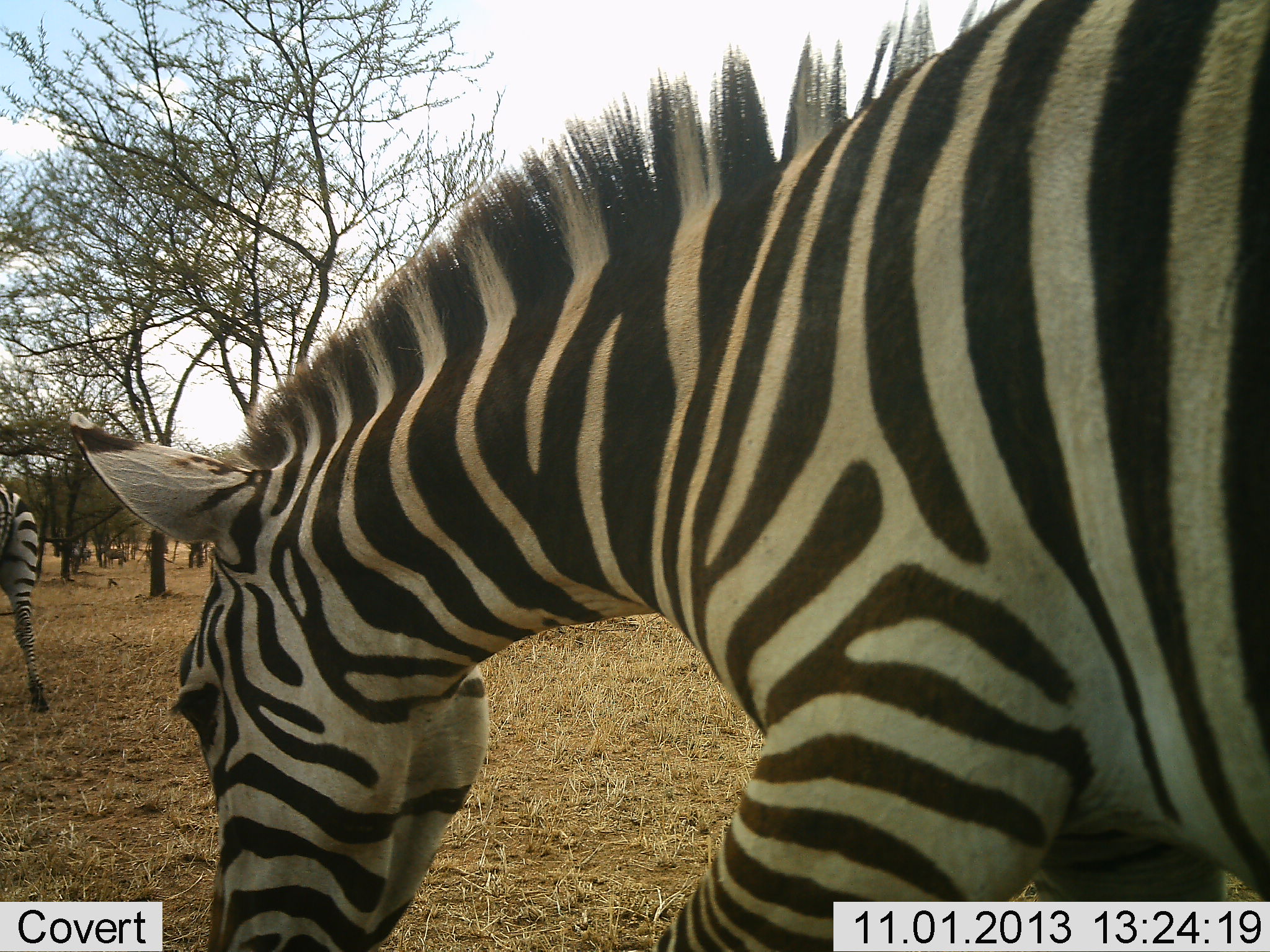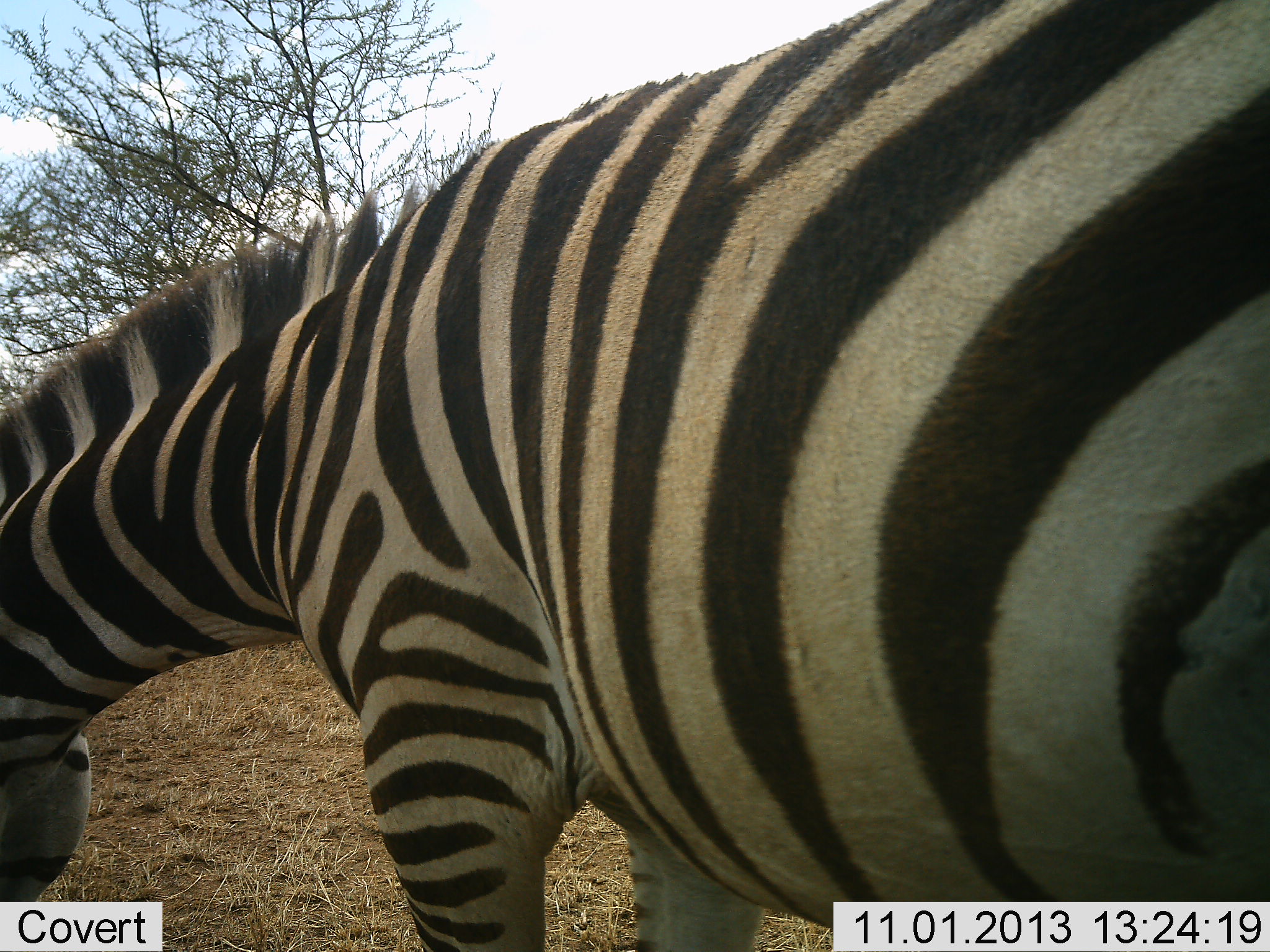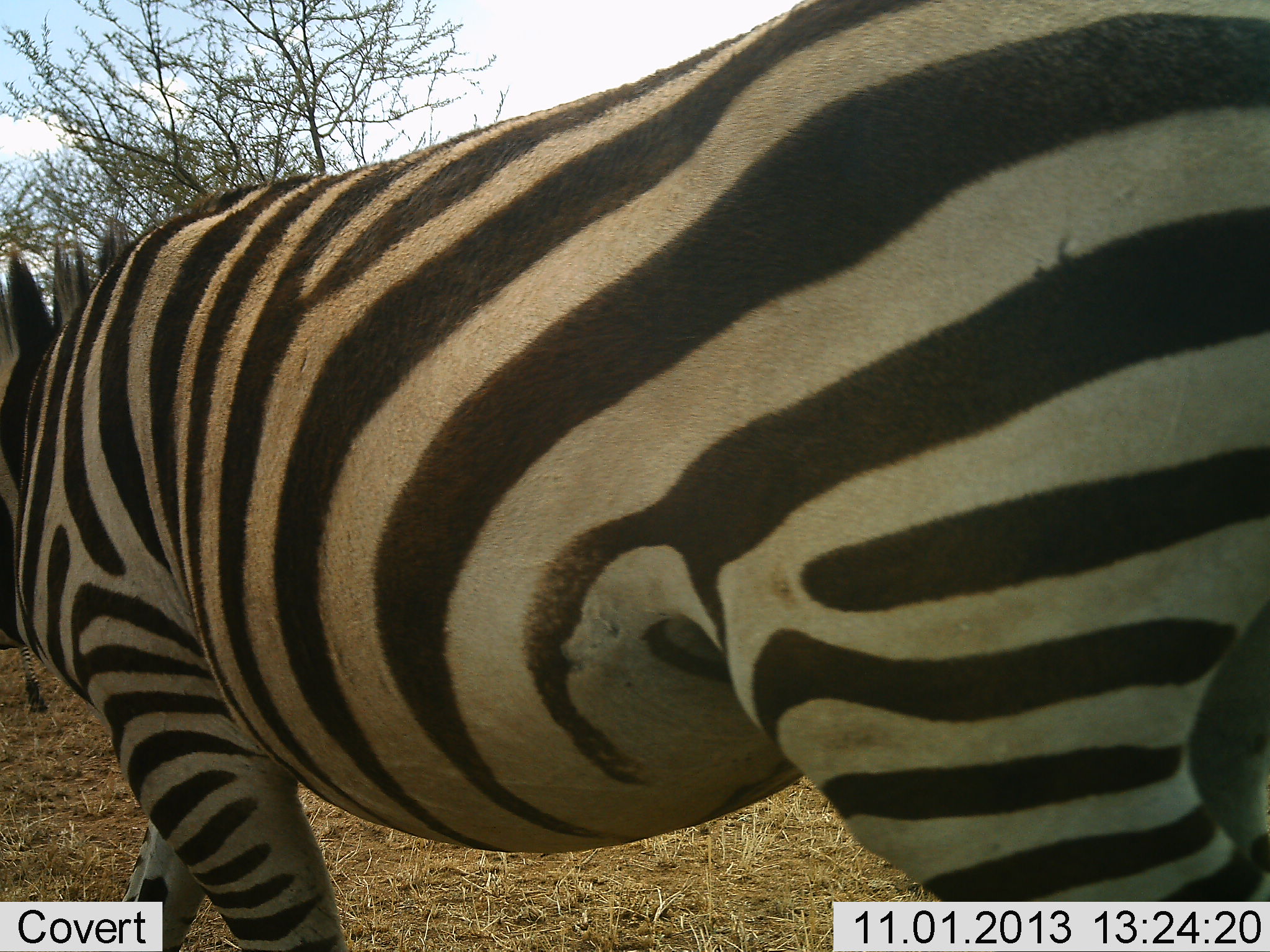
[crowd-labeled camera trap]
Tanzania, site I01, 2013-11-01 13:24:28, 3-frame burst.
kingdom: Animalia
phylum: Chordata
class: Mammalia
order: Perissodactyla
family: Equidae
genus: Equus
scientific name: Equus quagga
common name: plains zebra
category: zebra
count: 2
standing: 50%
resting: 0%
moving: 60%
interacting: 0%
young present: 0%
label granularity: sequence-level